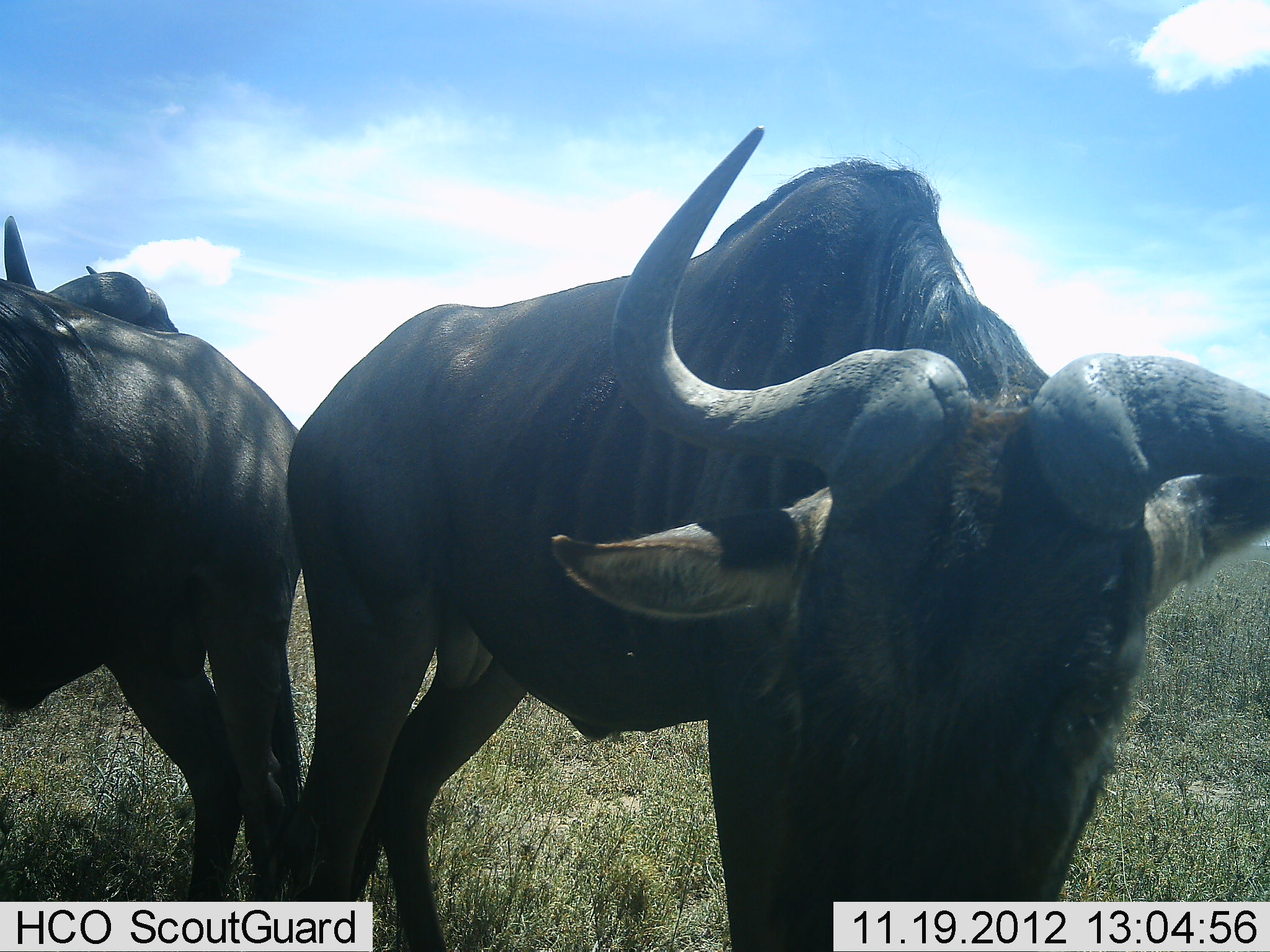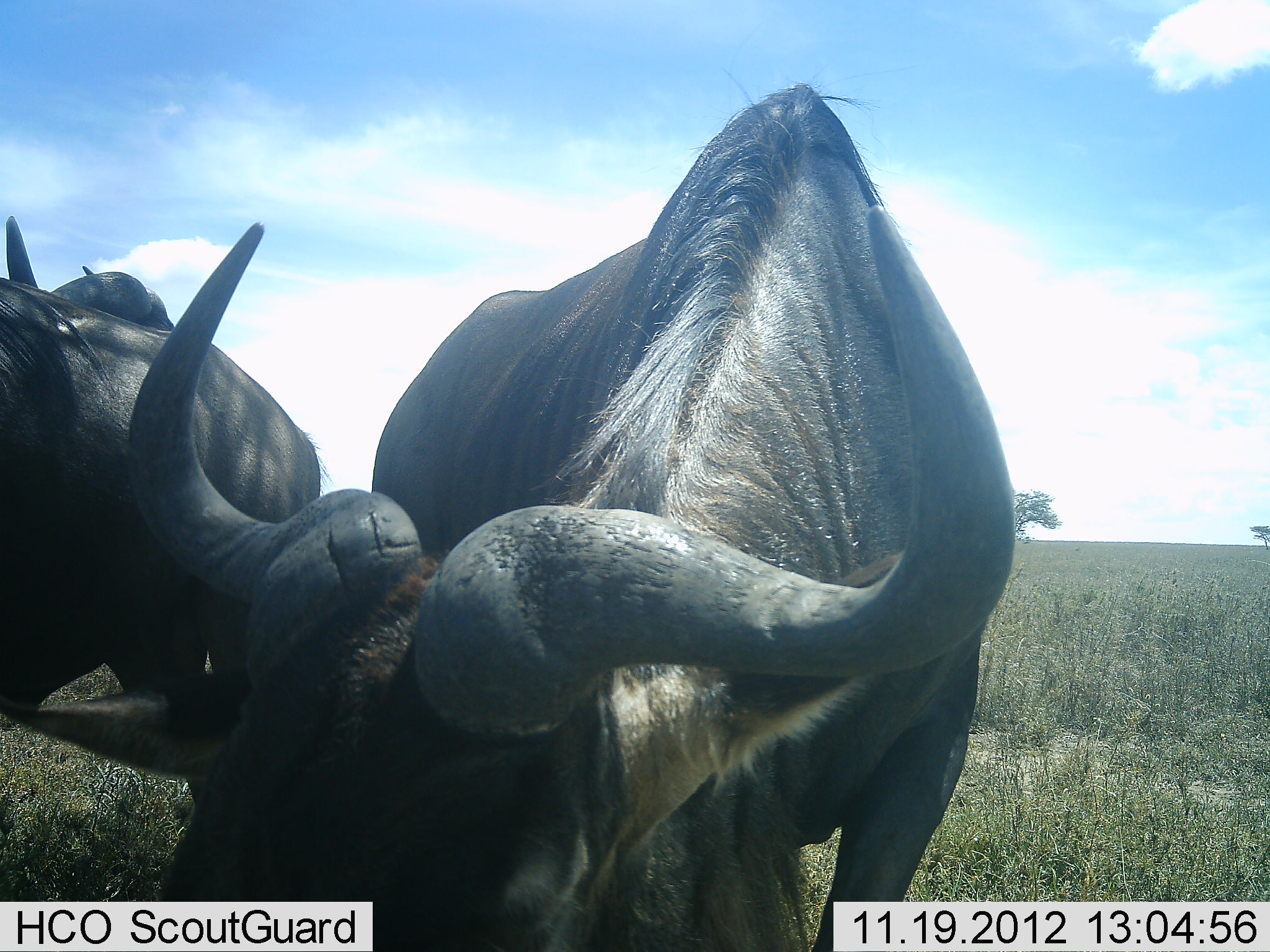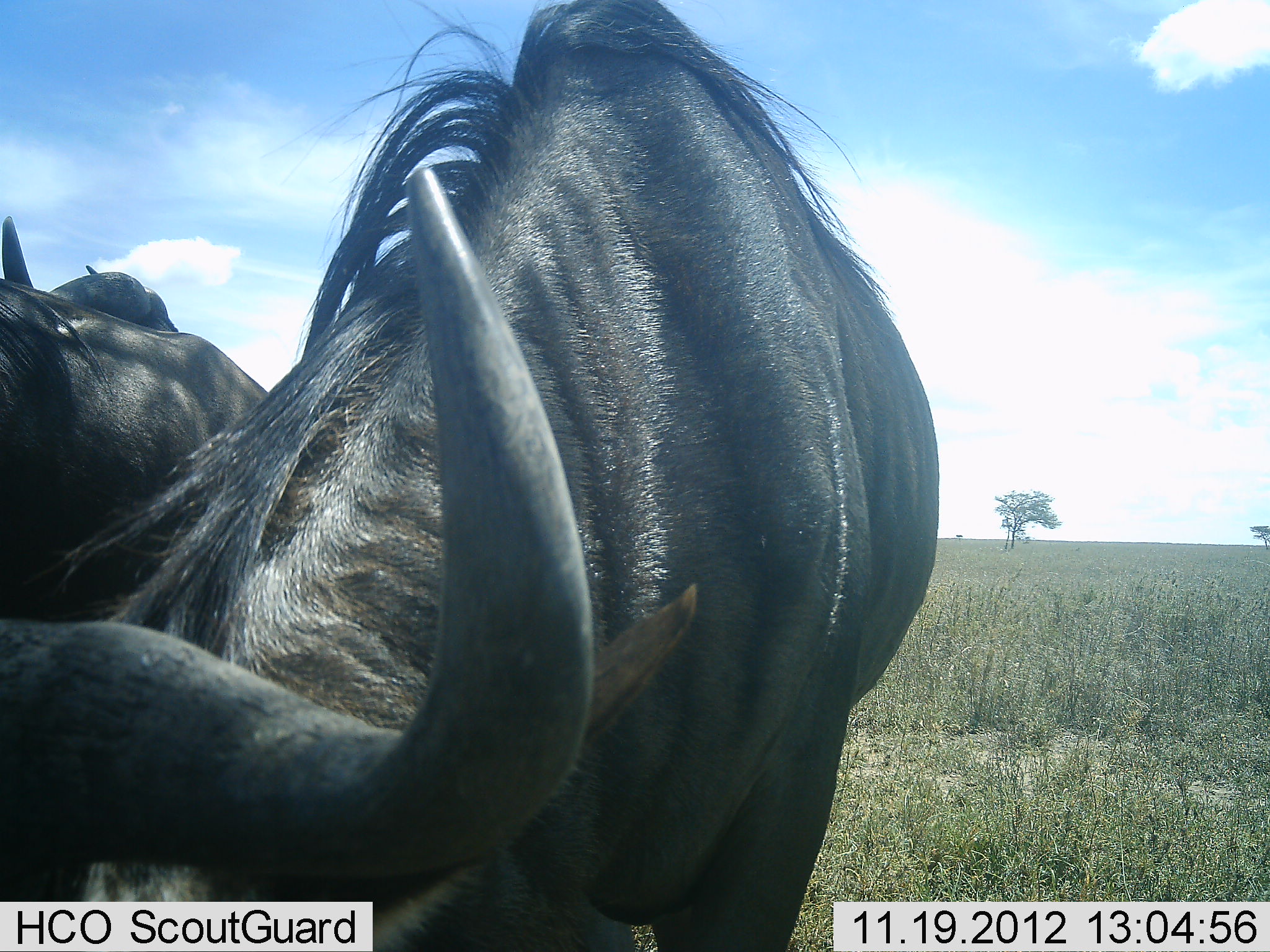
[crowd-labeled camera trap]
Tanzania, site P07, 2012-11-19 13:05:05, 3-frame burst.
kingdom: Animalia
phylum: Chordata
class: Mammalia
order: Artiodactyla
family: Bovidae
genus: Connochaetes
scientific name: Connochaetes taurinus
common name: blue wildebeest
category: wildebeest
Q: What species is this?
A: Wildebeest (blue wildebeest) (Connochaetes taurinus).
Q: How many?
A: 3.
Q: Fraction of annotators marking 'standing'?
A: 70%.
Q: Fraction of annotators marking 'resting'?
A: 10%.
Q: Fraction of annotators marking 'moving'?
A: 20%.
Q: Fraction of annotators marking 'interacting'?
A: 0%.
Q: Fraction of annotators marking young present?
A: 0%.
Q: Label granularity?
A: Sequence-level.